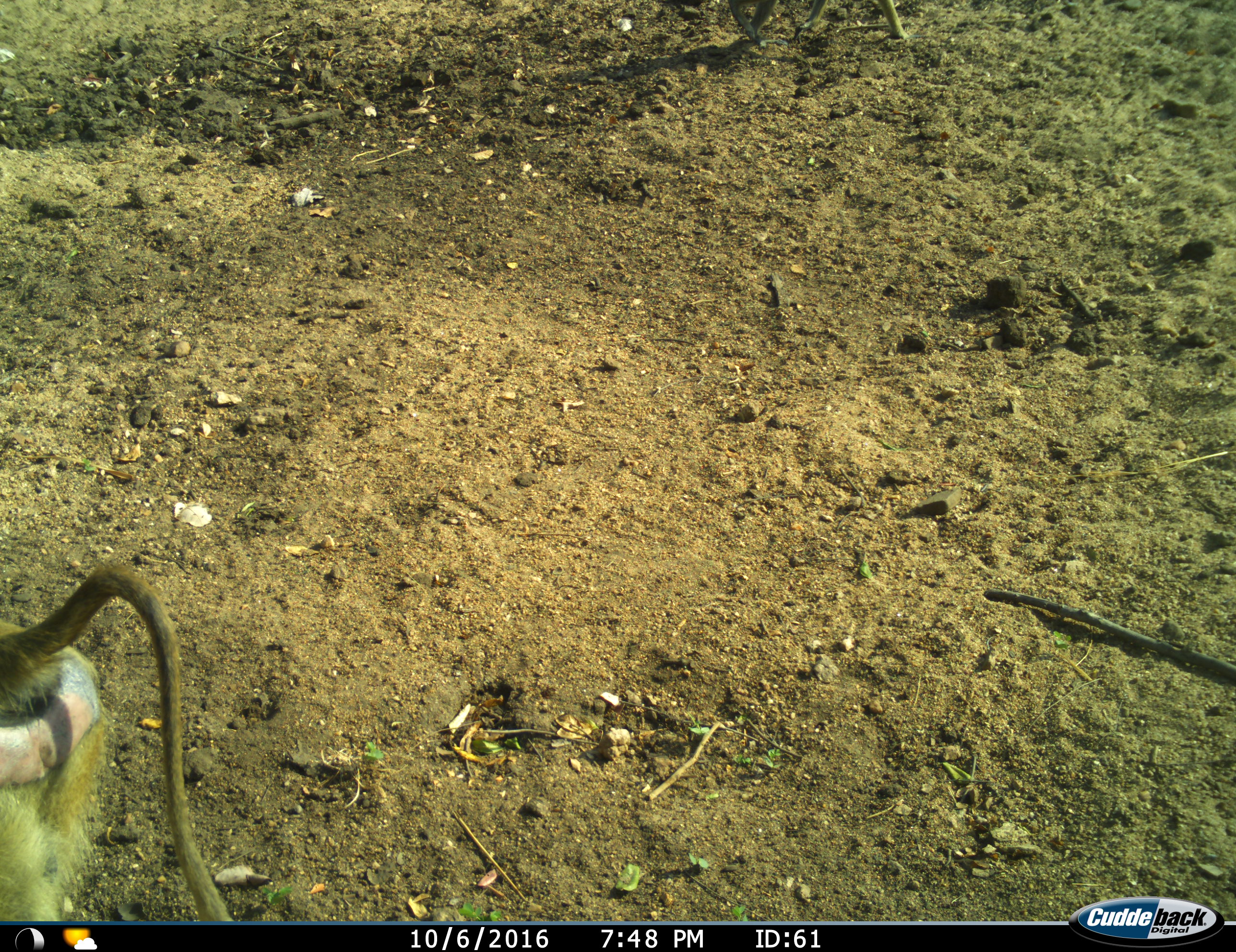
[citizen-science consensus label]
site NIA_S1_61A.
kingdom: Animalia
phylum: Chordata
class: Mammalia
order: Primates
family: Cercopithecidae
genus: Papio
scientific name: Papio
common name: baboon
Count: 1.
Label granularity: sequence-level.